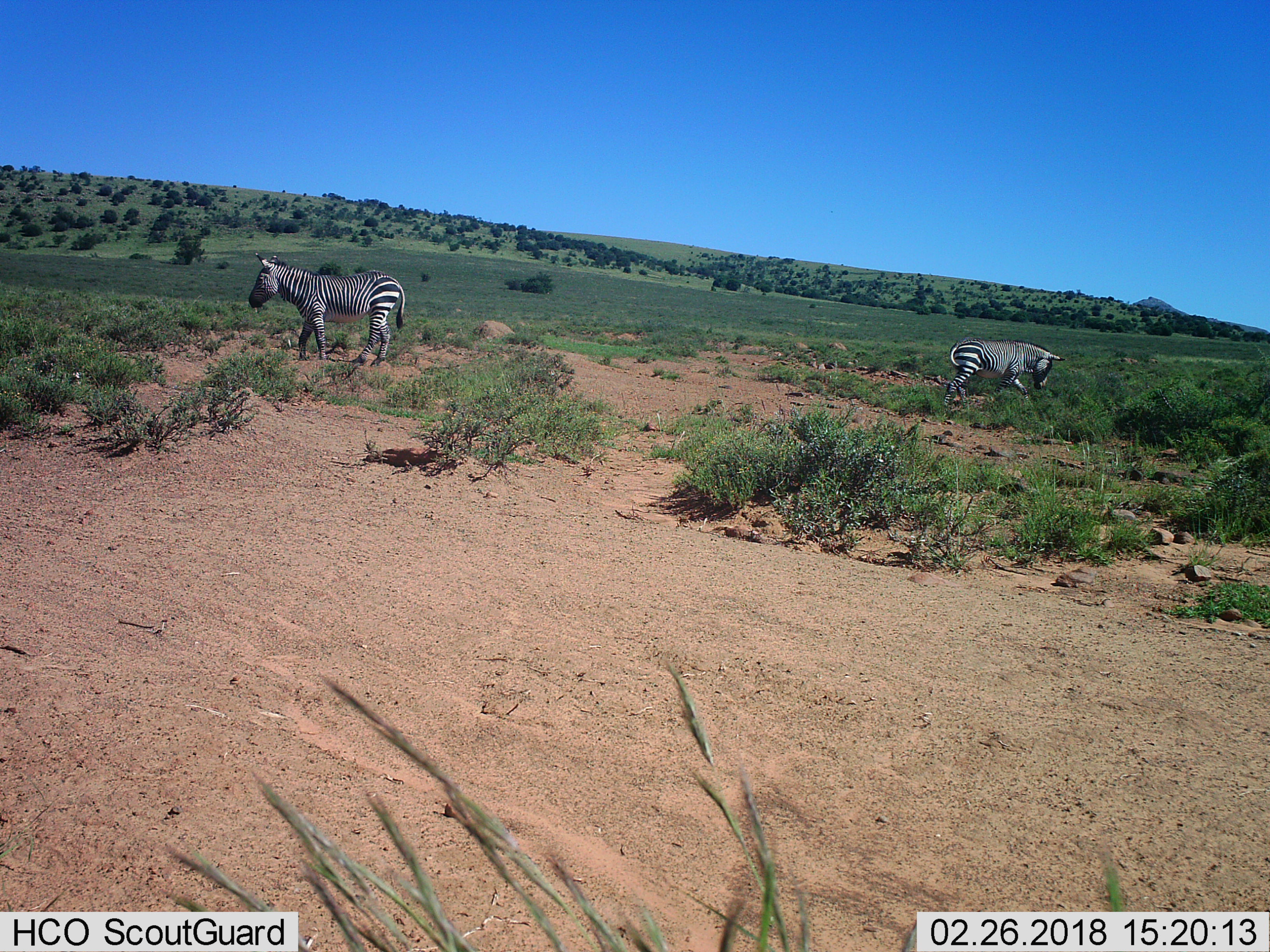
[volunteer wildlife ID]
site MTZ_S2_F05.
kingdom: Animalia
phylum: Chordata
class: Mammalia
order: Perissodactyla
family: Equidae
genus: Equus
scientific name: Equus zebra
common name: mountain zebra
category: zebramountain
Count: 2.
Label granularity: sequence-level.